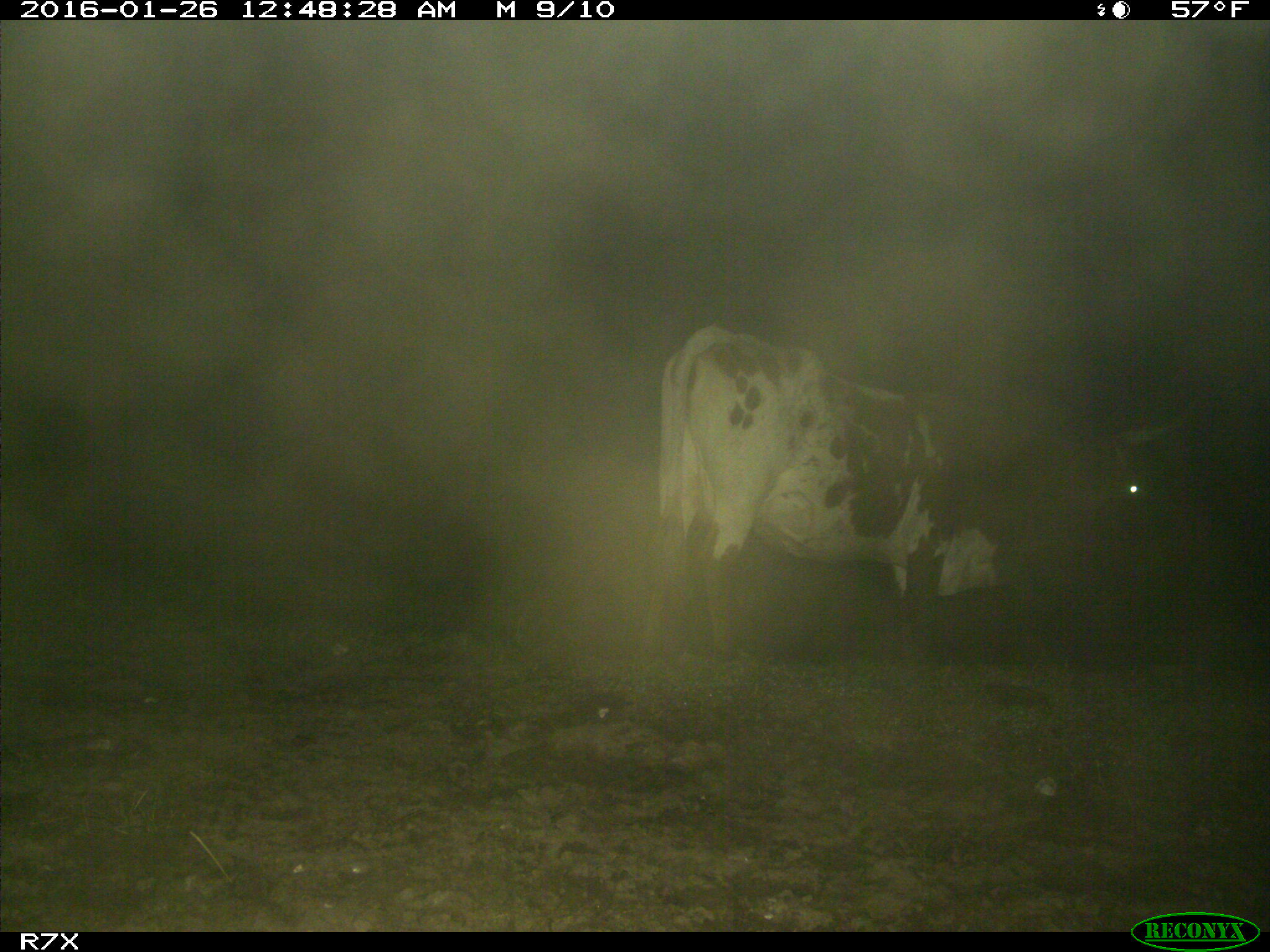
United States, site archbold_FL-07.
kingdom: Animalia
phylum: Chordata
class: Mammalia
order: Artiodactyla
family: Bovidae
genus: Bos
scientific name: Bos taurus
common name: domestic cow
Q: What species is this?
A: Bos taurus (domestic cow).